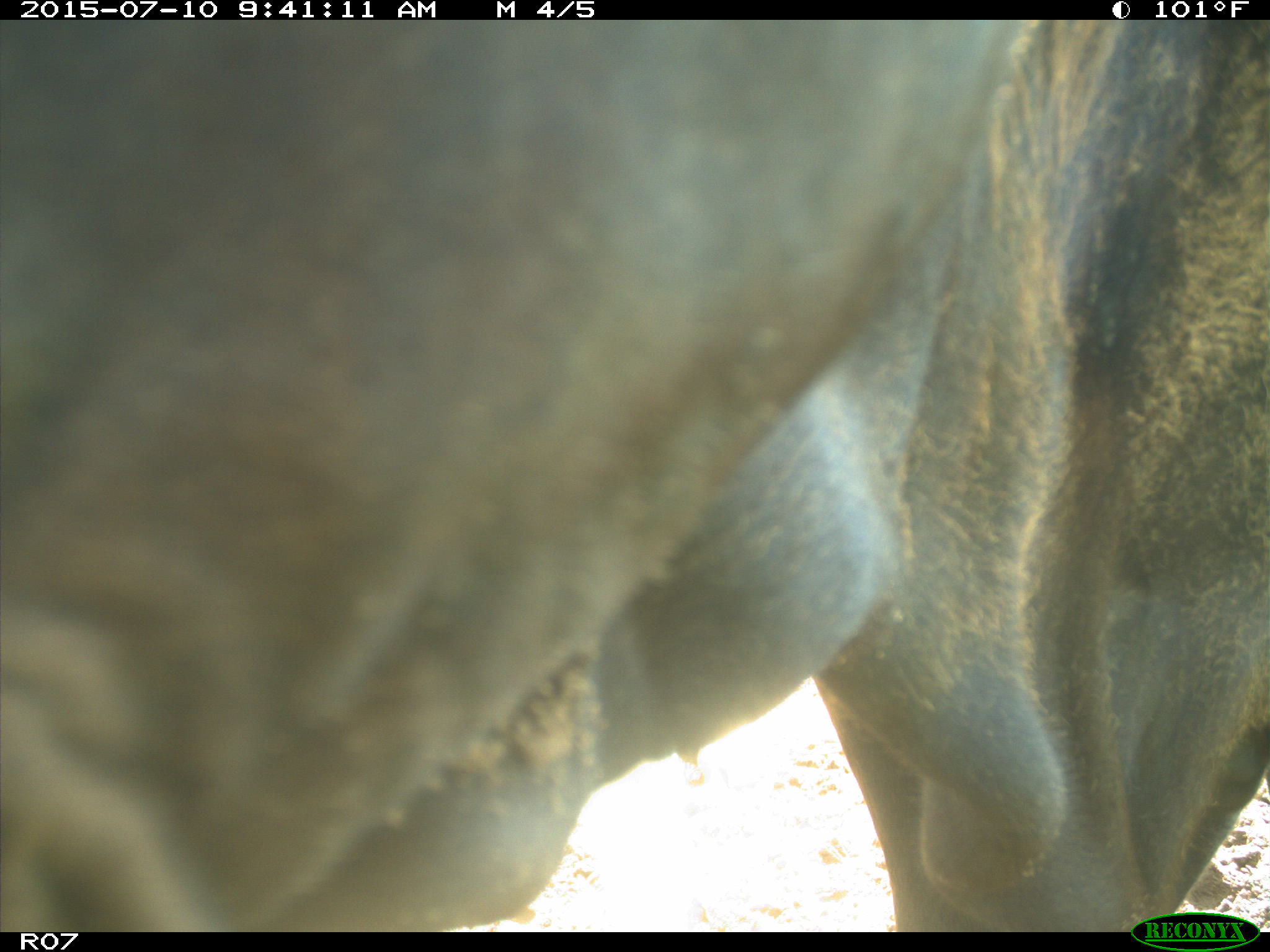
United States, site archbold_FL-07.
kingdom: Animalia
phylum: Chordata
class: Mammalia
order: Artiodactyla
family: Bovidae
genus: Bos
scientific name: Bos taurus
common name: domestic cow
Bos taurus (domestic cow).